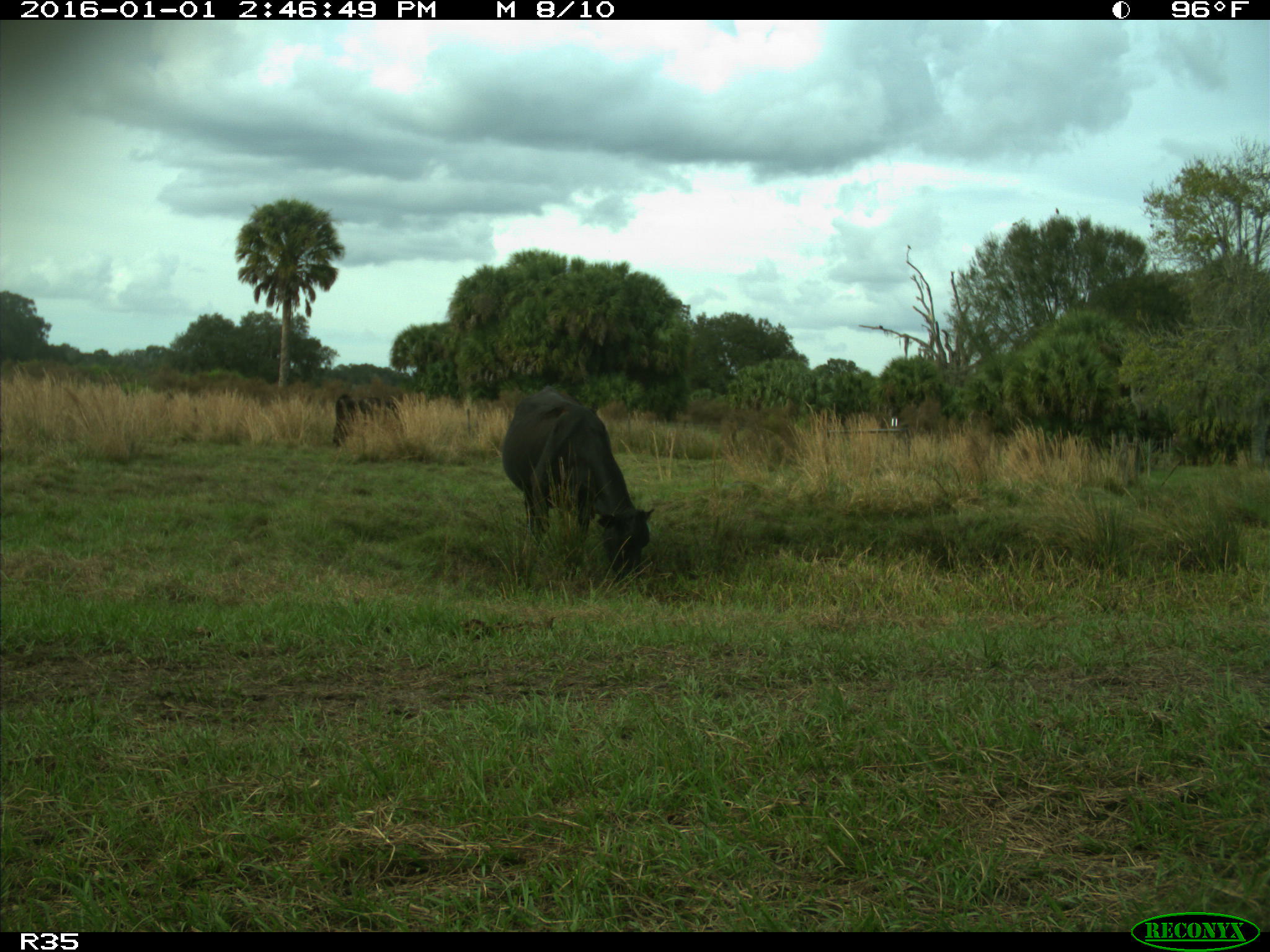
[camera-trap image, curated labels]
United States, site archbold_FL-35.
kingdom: Animalia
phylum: Chordata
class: Mammalia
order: Artiodactyla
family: Bovidae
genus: Bos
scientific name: Bos taurus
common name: domestic cow